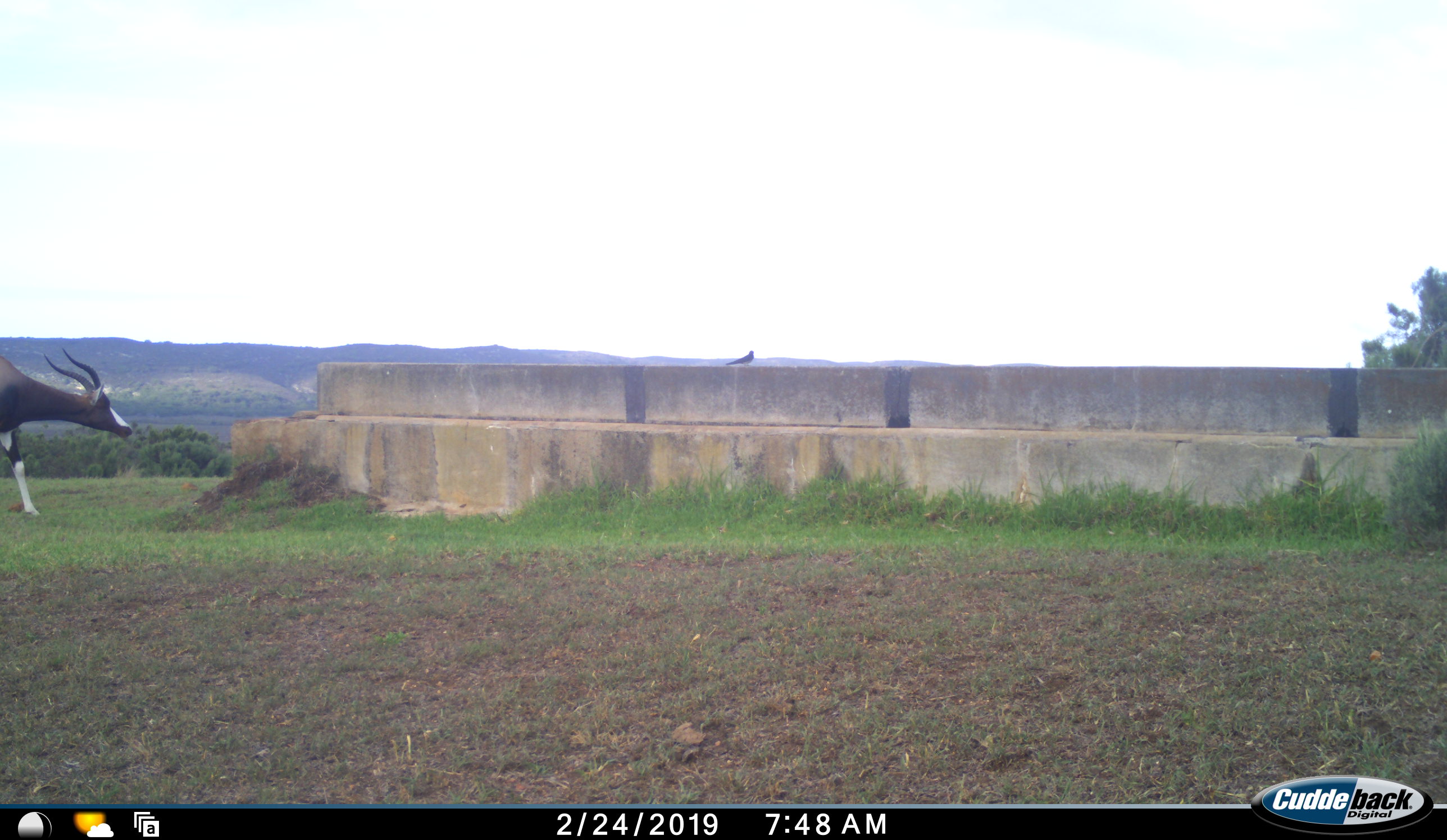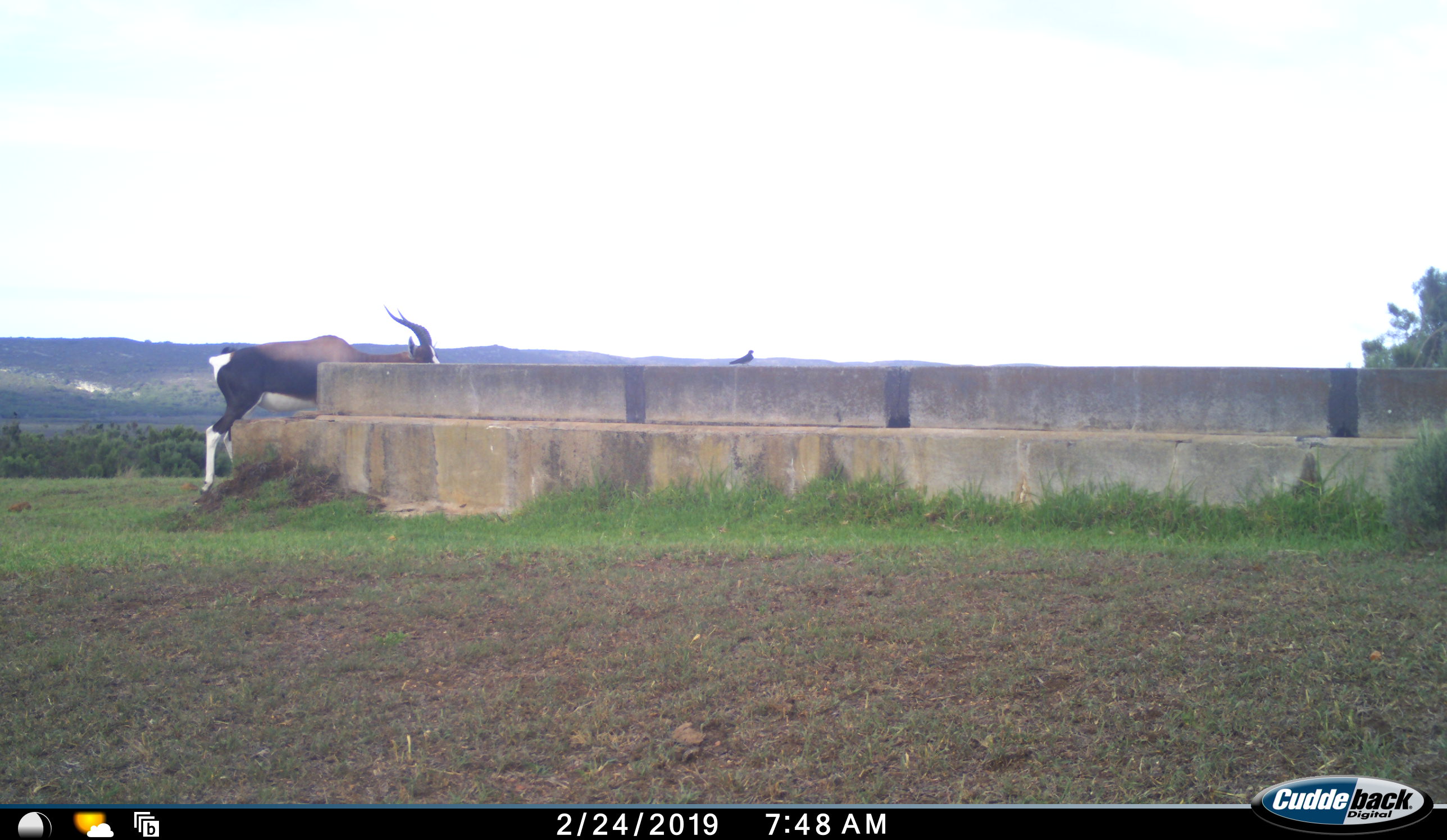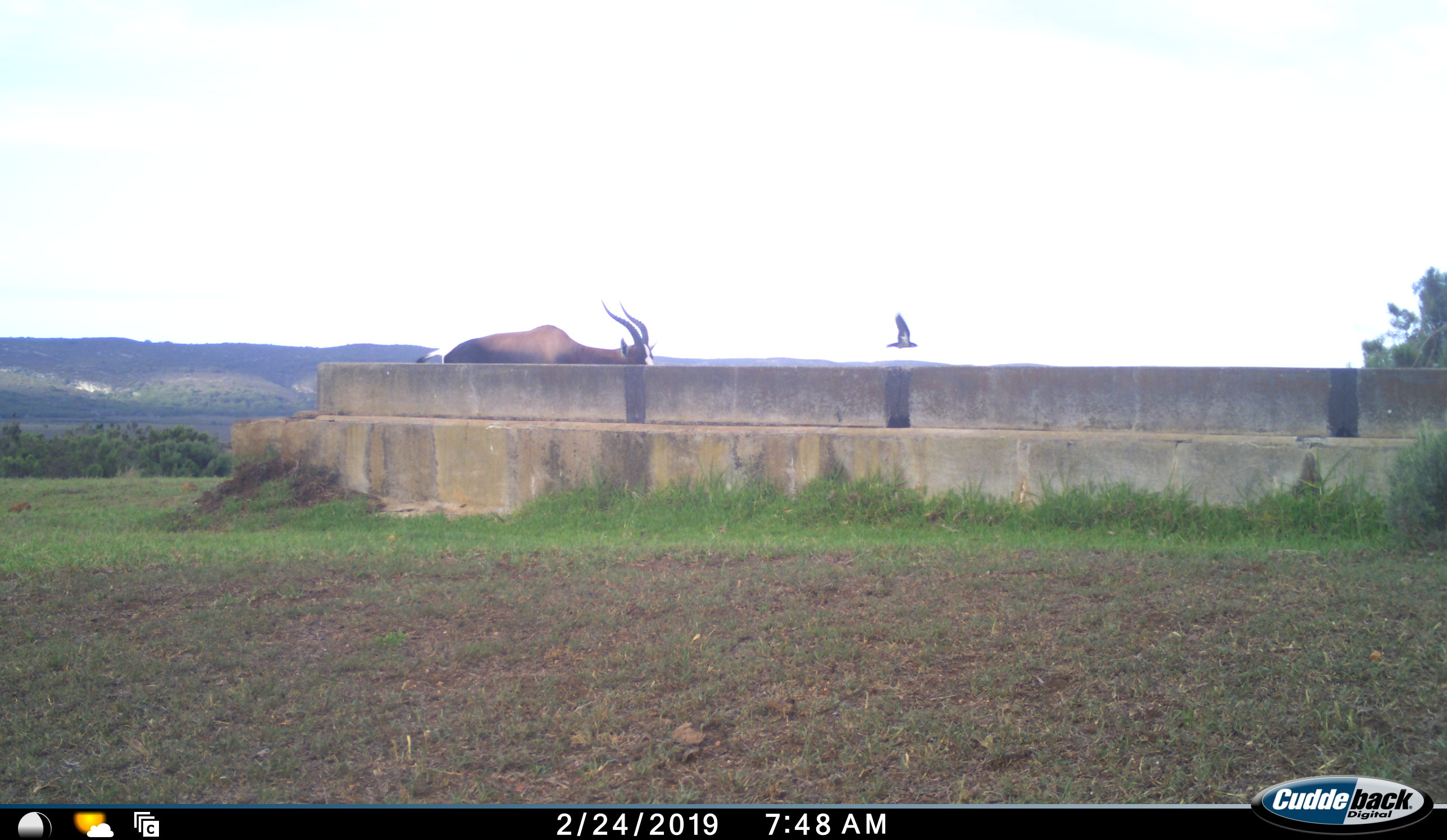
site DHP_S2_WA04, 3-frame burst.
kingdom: Animalia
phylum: Chordata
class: Mammalia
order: Artiodactyla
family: Bovidae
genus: Damaliscus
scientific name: Damaliscus pygargus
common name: bontebok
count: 1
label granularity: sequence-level